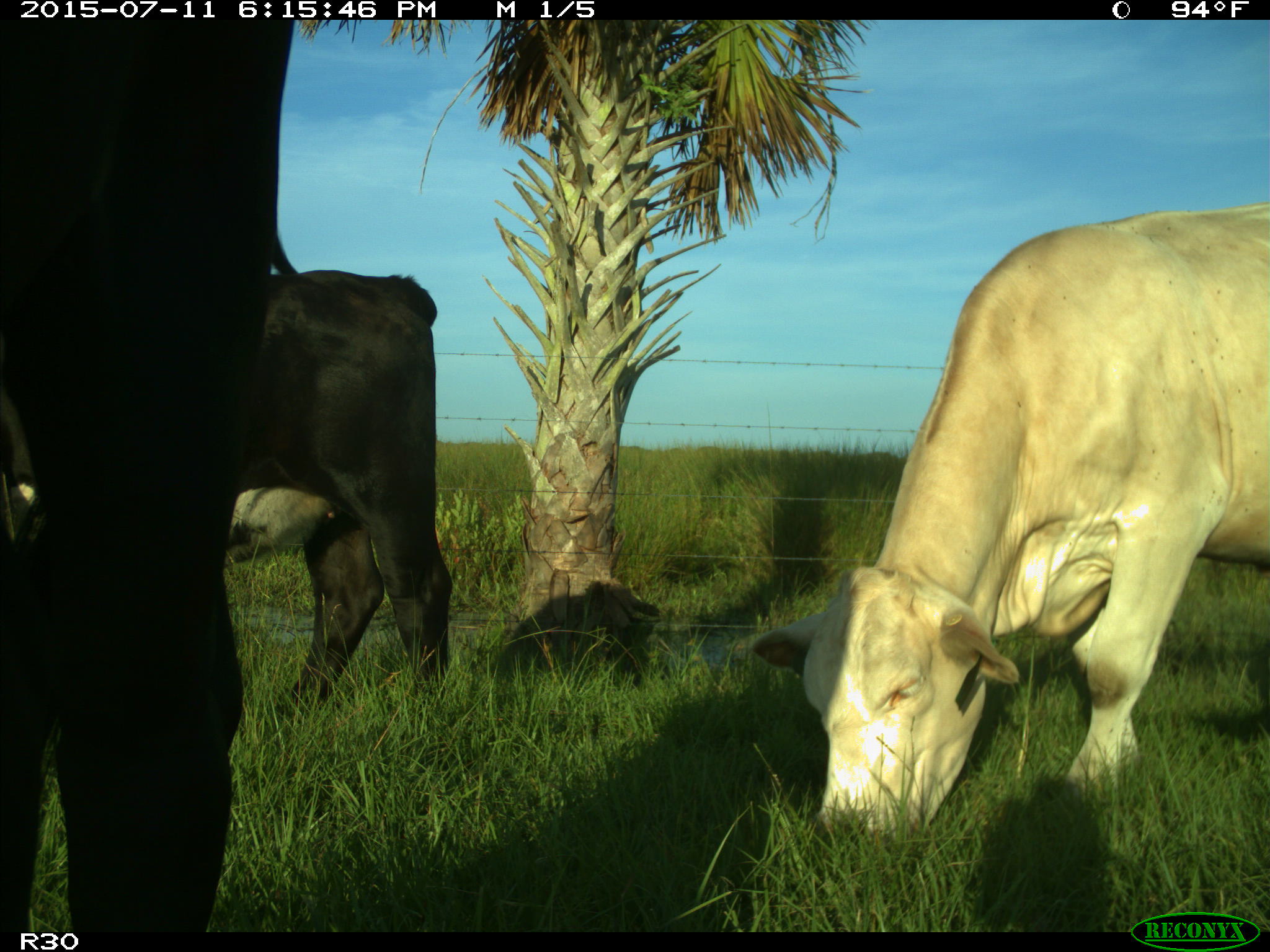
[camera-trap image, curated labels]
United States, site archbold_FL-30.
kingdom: Animalia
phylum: Chordata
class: Mammalia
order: Artiodactyla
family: Bovidae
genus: Bos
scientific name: Bos taurus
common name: domestic cow